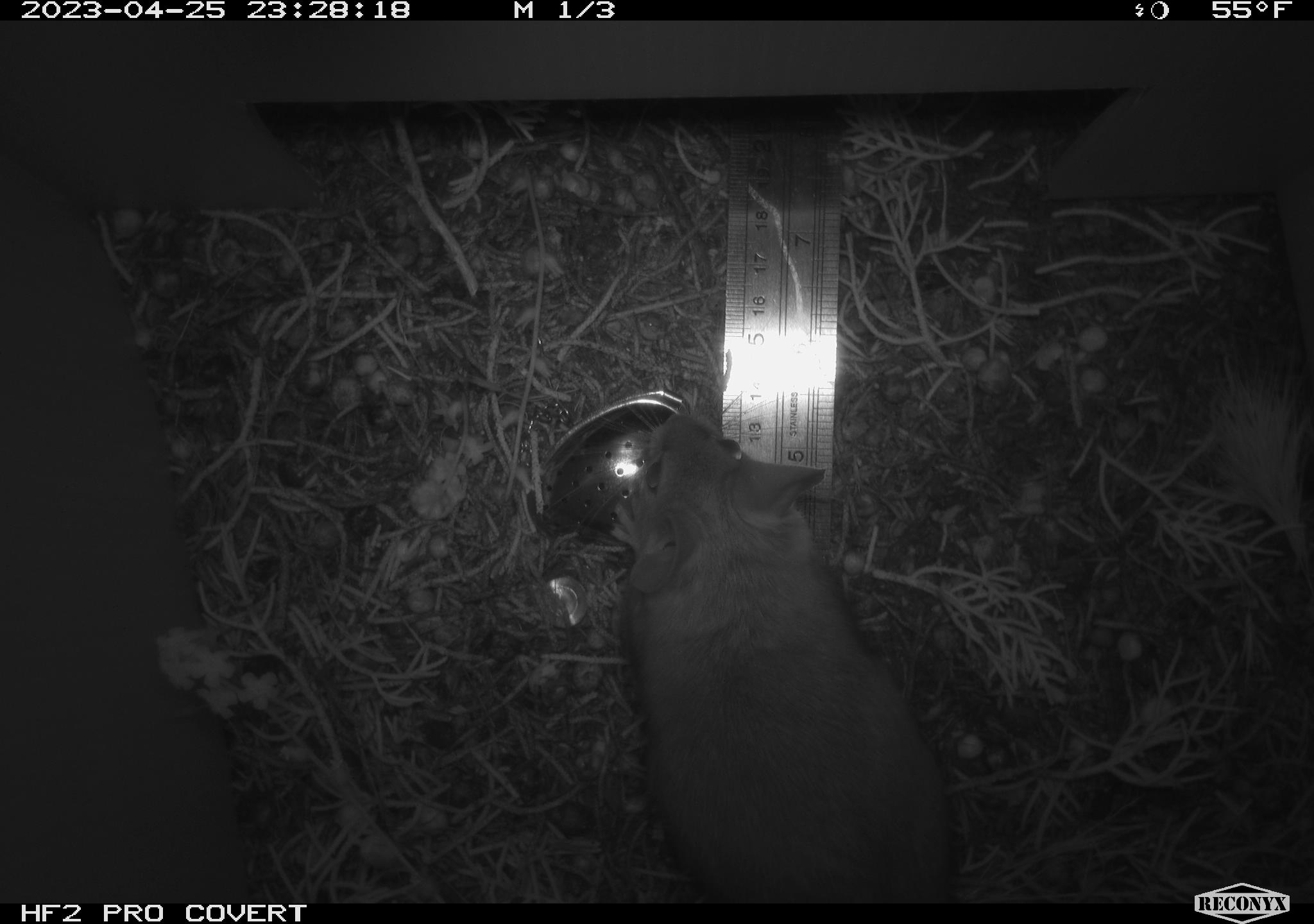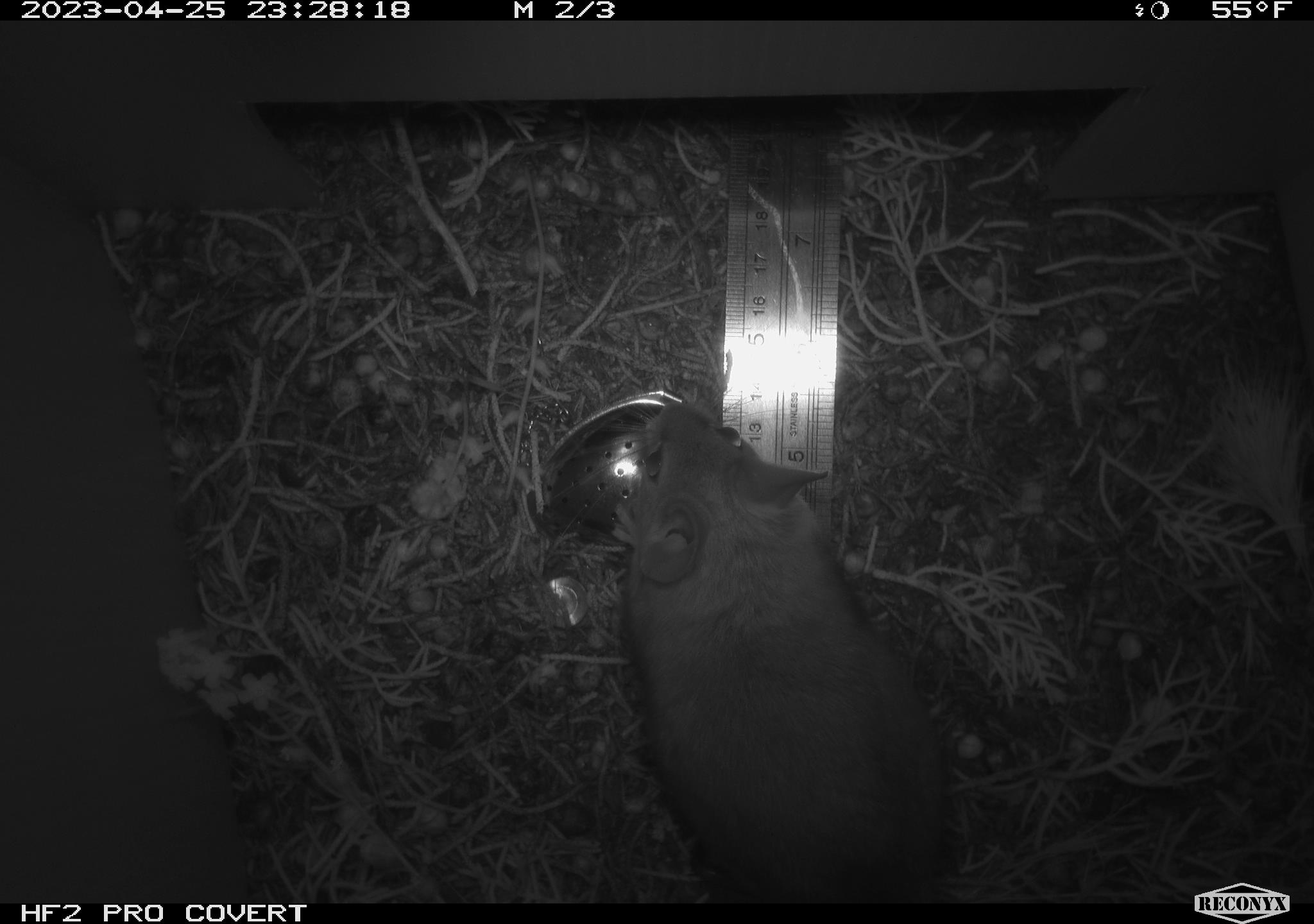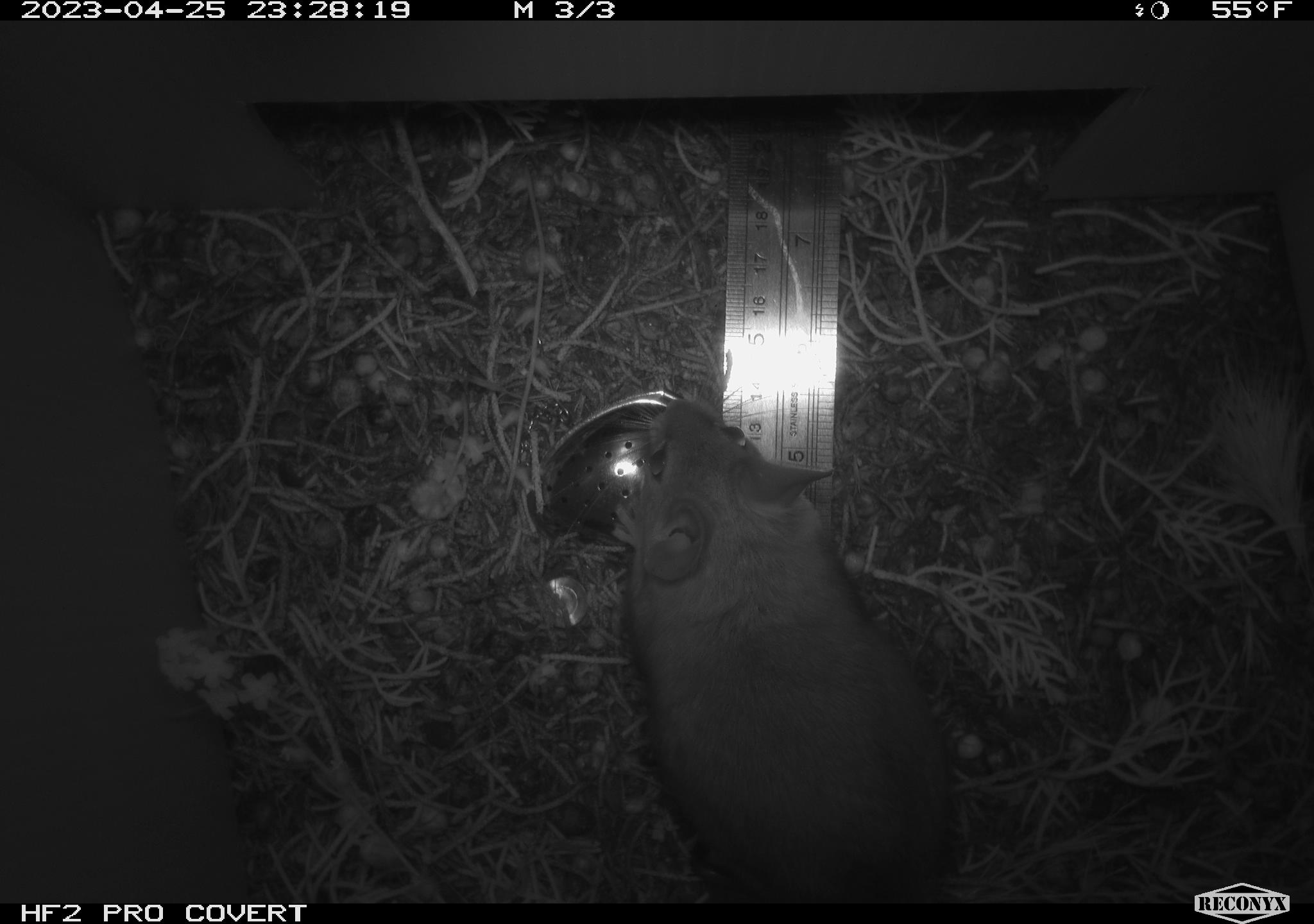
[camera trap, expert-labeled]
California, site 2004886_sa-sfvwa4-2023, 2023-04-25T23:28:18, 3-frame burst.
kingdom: Animalia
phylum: Chordata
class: Mammalia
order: Rodentia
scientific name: Rodentia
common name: mouse species